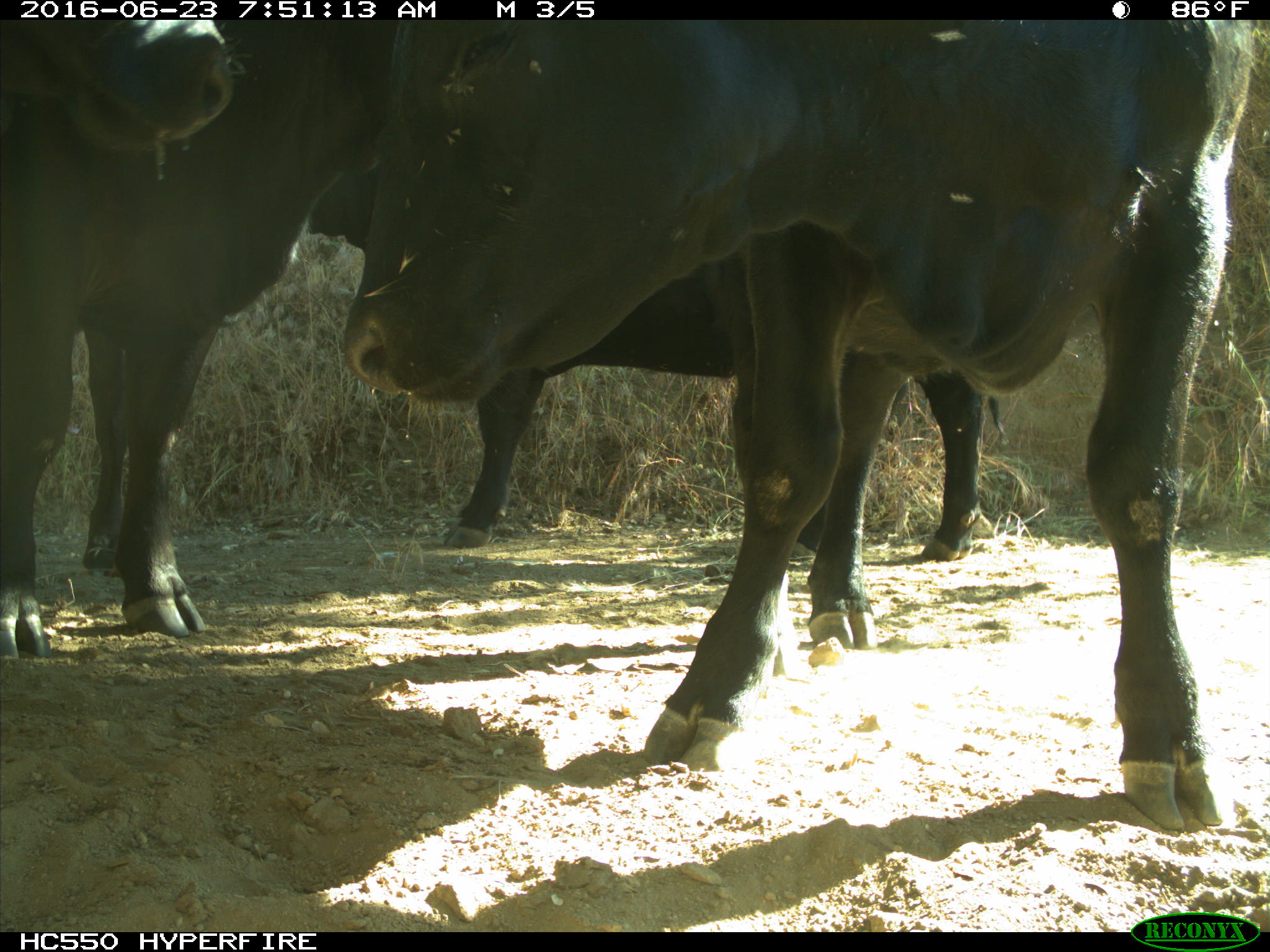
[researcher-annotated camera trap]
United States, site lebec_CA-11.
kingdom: Animalia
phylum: Chordata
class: Mammalia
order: Artiodactyla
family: Bovidae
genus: Bos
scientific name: Bos taurus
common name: domestic cow